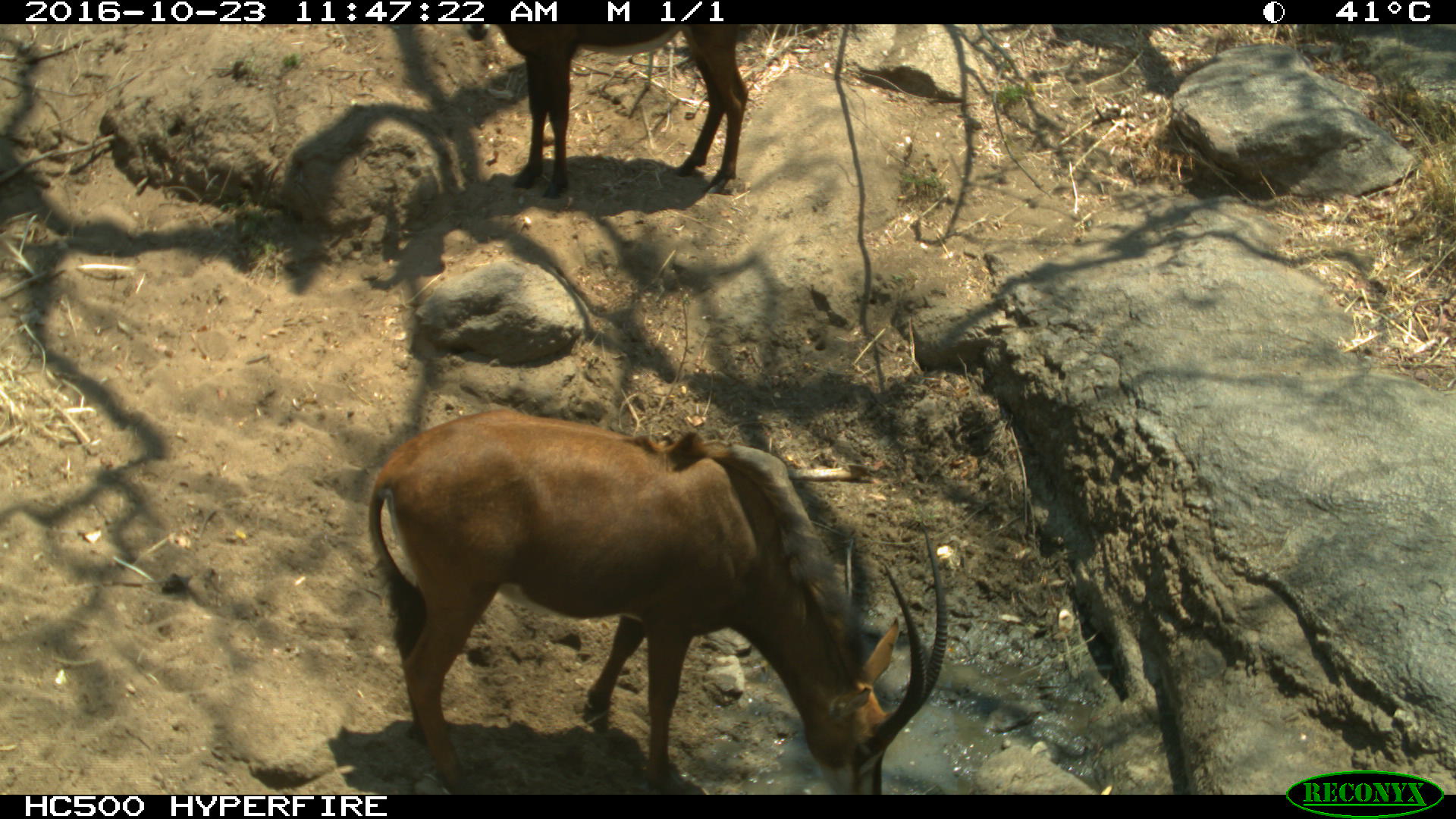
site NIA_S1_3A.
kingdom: Animalia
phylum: Chordata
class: Mammalia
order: Artiodactyla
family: Bovidae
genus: Hippotragus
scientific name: Hippotragus niger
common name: sable antelope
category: sable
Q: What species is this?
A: Sable (sable antelope) (Hippotragus niger).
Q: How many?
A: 2.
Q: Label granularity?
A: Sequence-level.